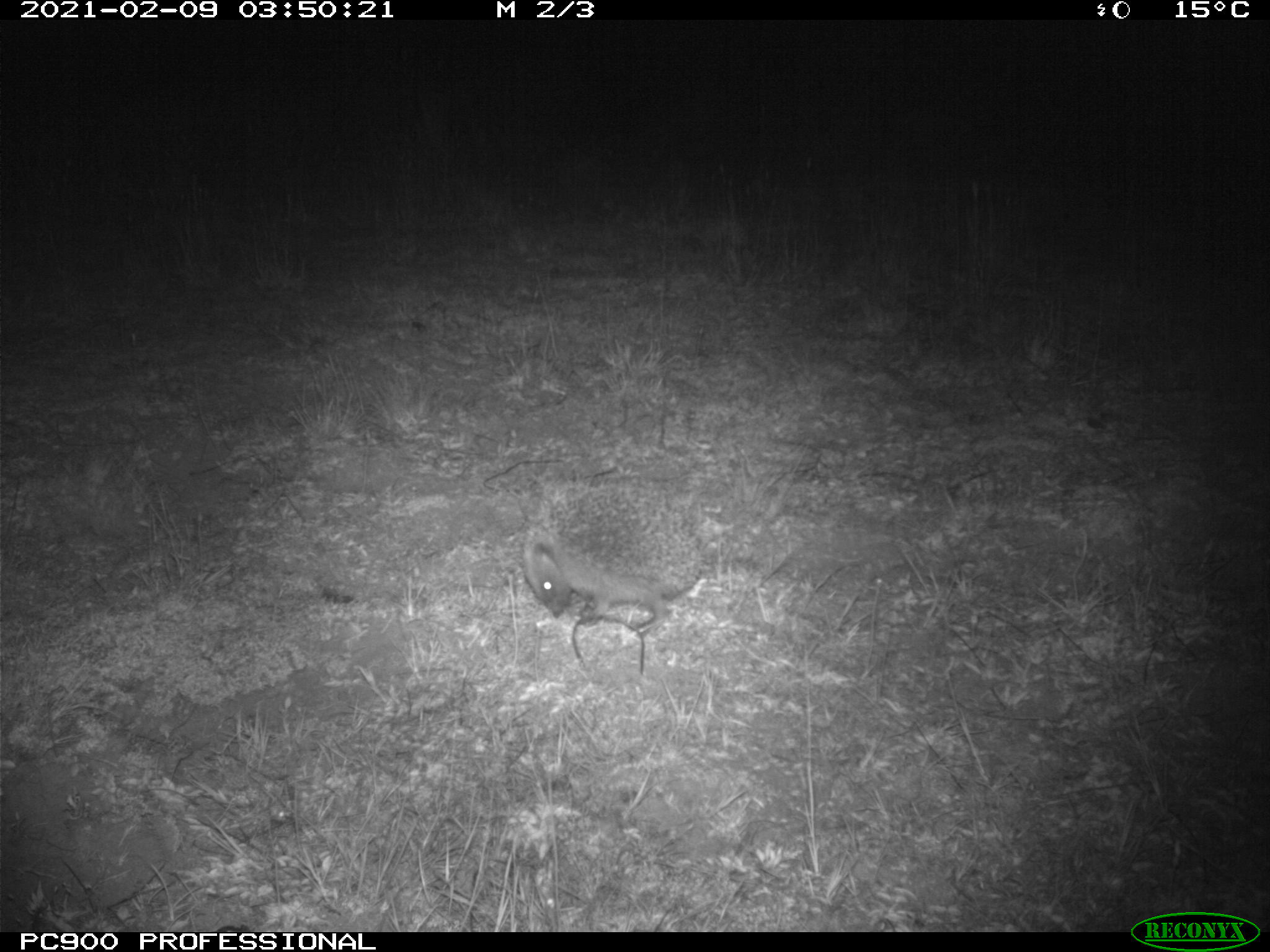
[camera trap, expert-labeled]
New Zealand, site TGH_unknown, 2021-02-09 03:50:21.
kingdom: Animalia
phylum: Chordata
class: Mammalia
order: Eulipotyphla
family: Erinaceidae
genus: Erinaceus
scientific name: Erinaceus europaeus europaeus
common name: european hedgehog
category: hedgehog